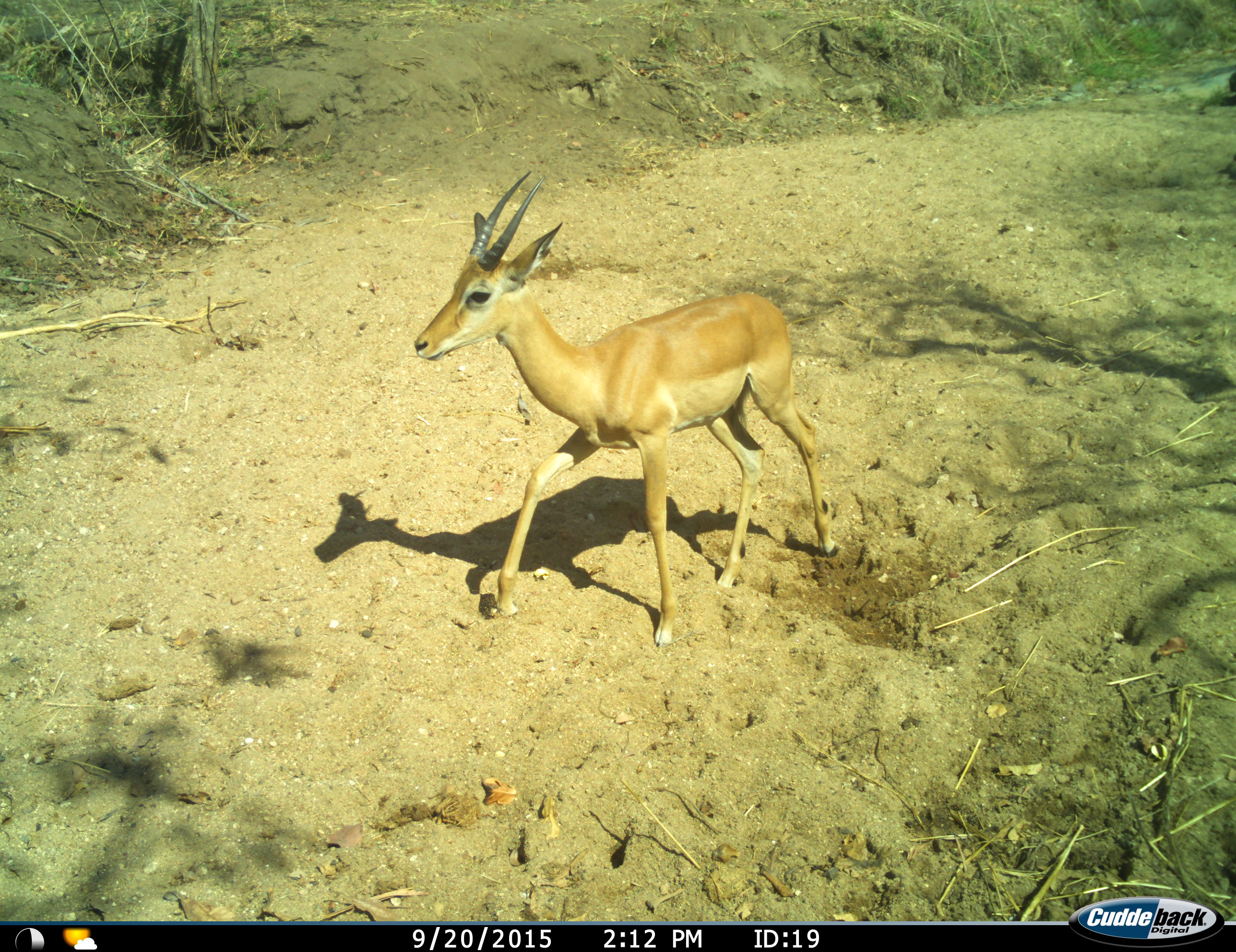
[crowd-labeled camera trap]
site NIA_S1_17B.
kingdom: Animalia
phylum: Chordata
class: Mammalia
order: Artiodactyla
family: Bovidae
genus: Aepyceros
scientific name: Aepyceros melampus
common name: impala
Impala (Aepyceros melampus), count 1. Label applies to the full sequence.